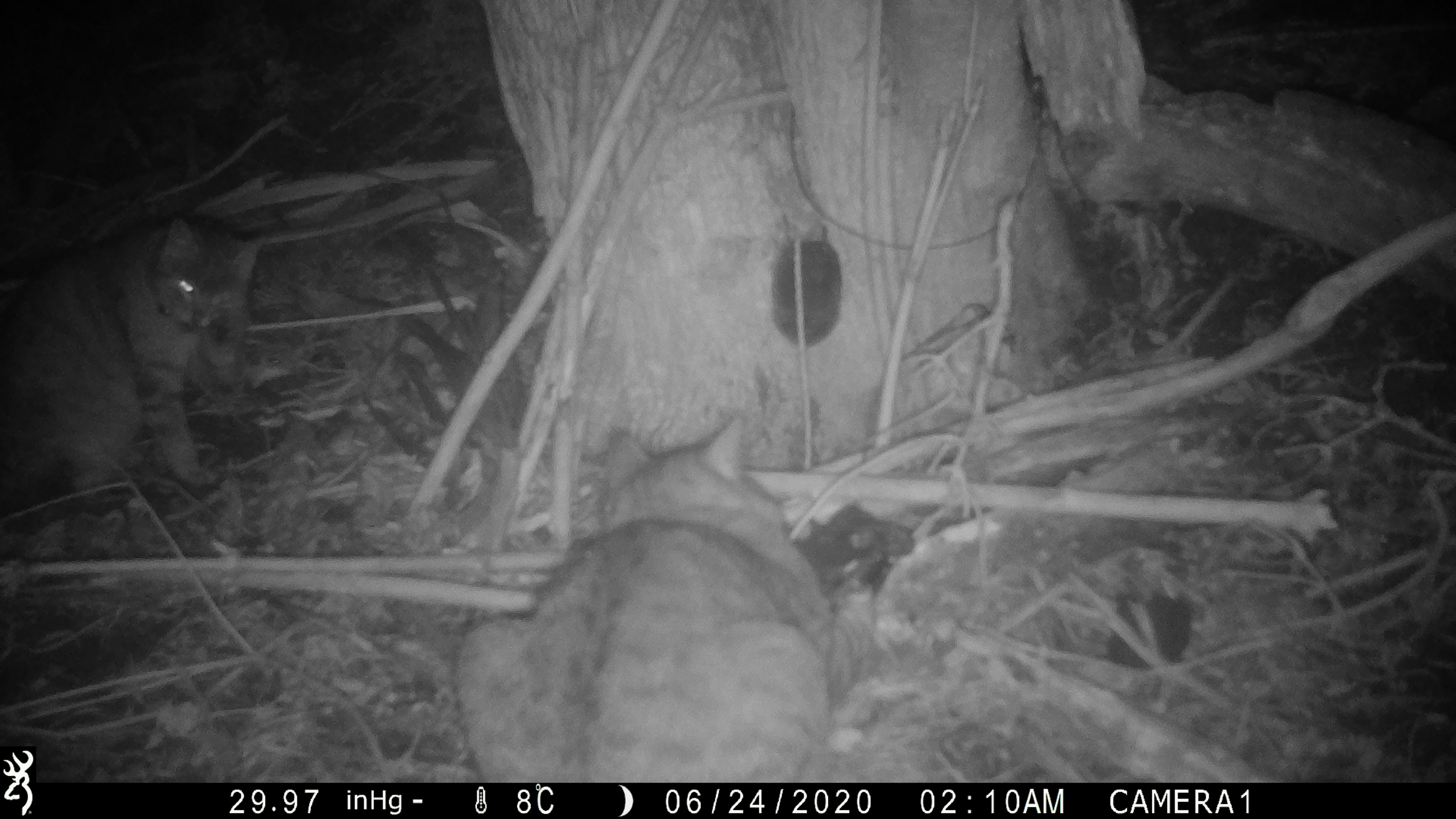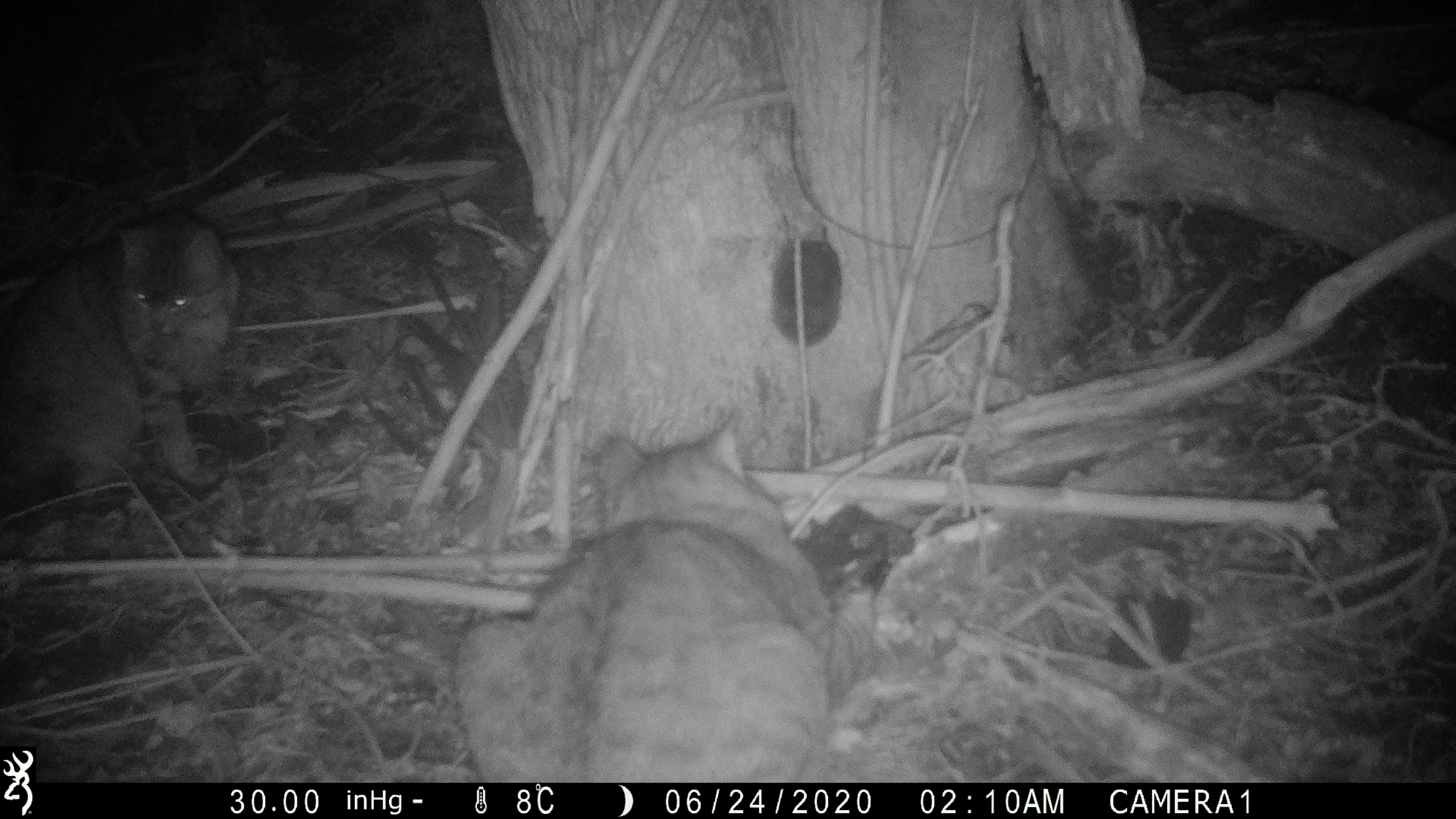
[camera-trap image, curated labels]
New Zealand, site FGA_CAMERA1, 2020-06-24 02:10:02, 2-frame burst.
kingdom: Animalia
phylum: Chordata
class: Mammalia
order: Carnivora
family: Felidae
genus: Felis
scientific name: Felis catus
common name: domestic cat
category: cat